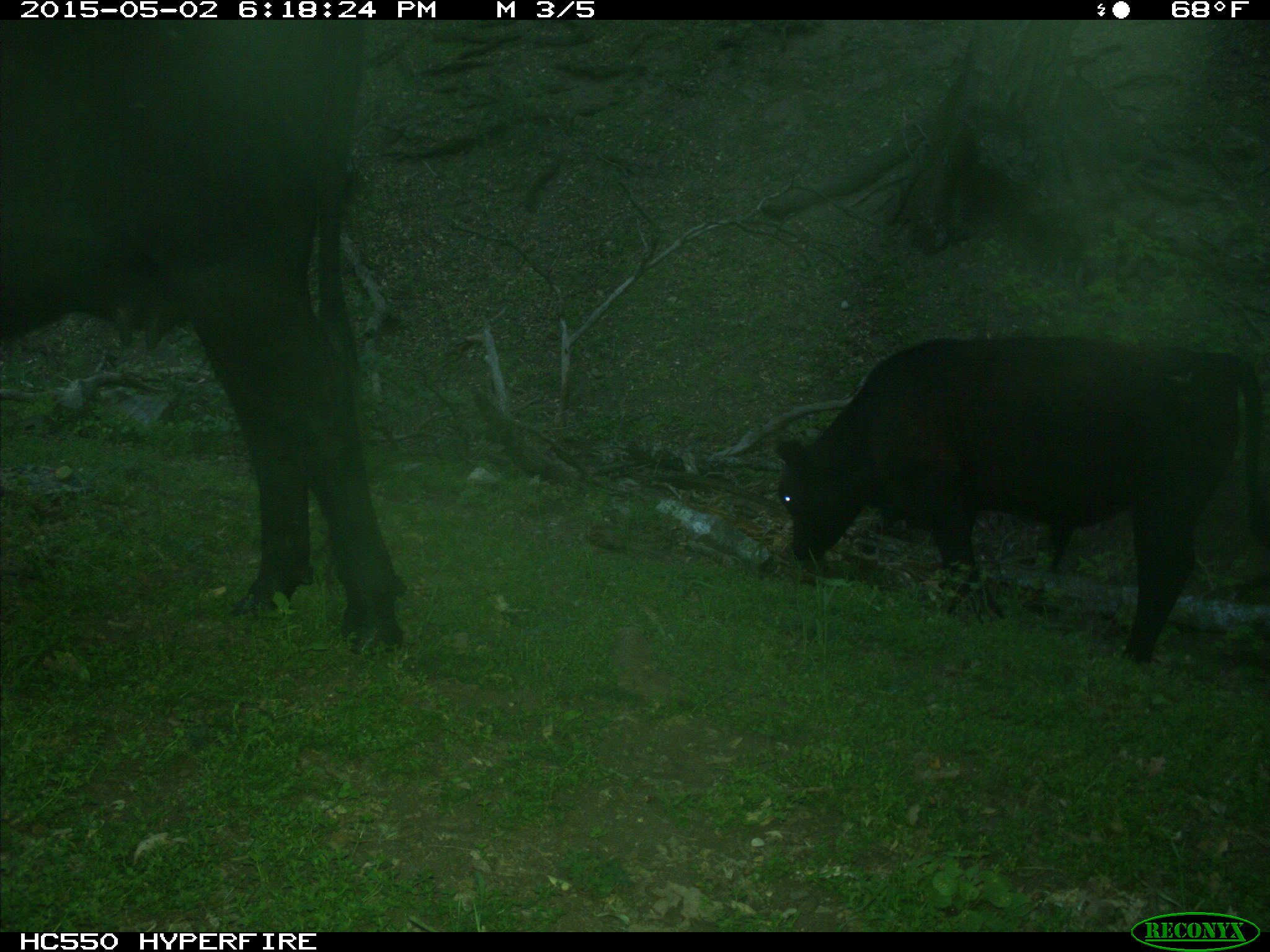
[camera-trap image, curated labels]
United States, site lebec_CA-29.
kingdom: Animalia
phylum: Chordata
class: Mammalia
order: Artiodactyla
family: Bovidae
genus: Bos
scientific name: Bos taurus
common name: domestic cow